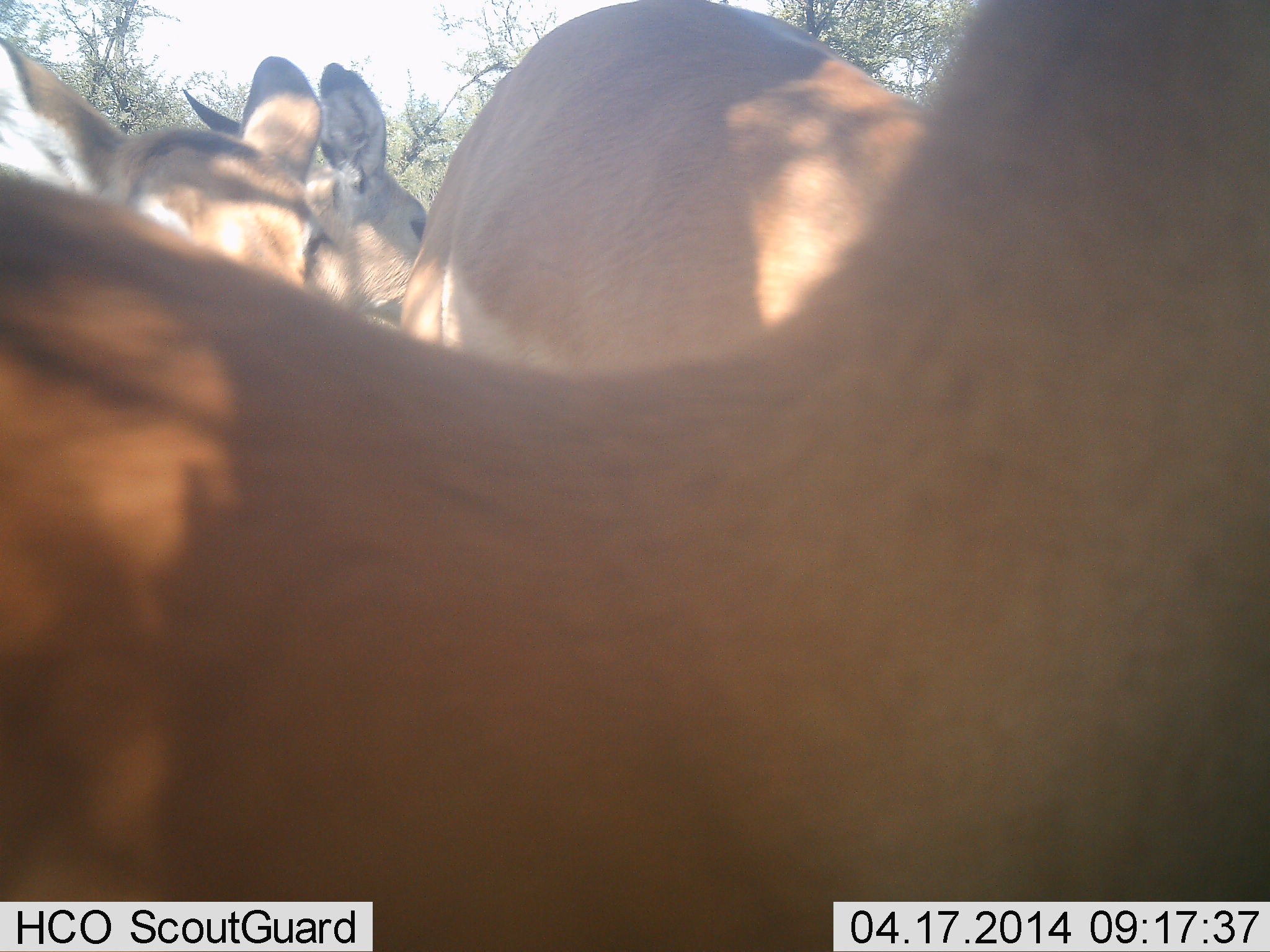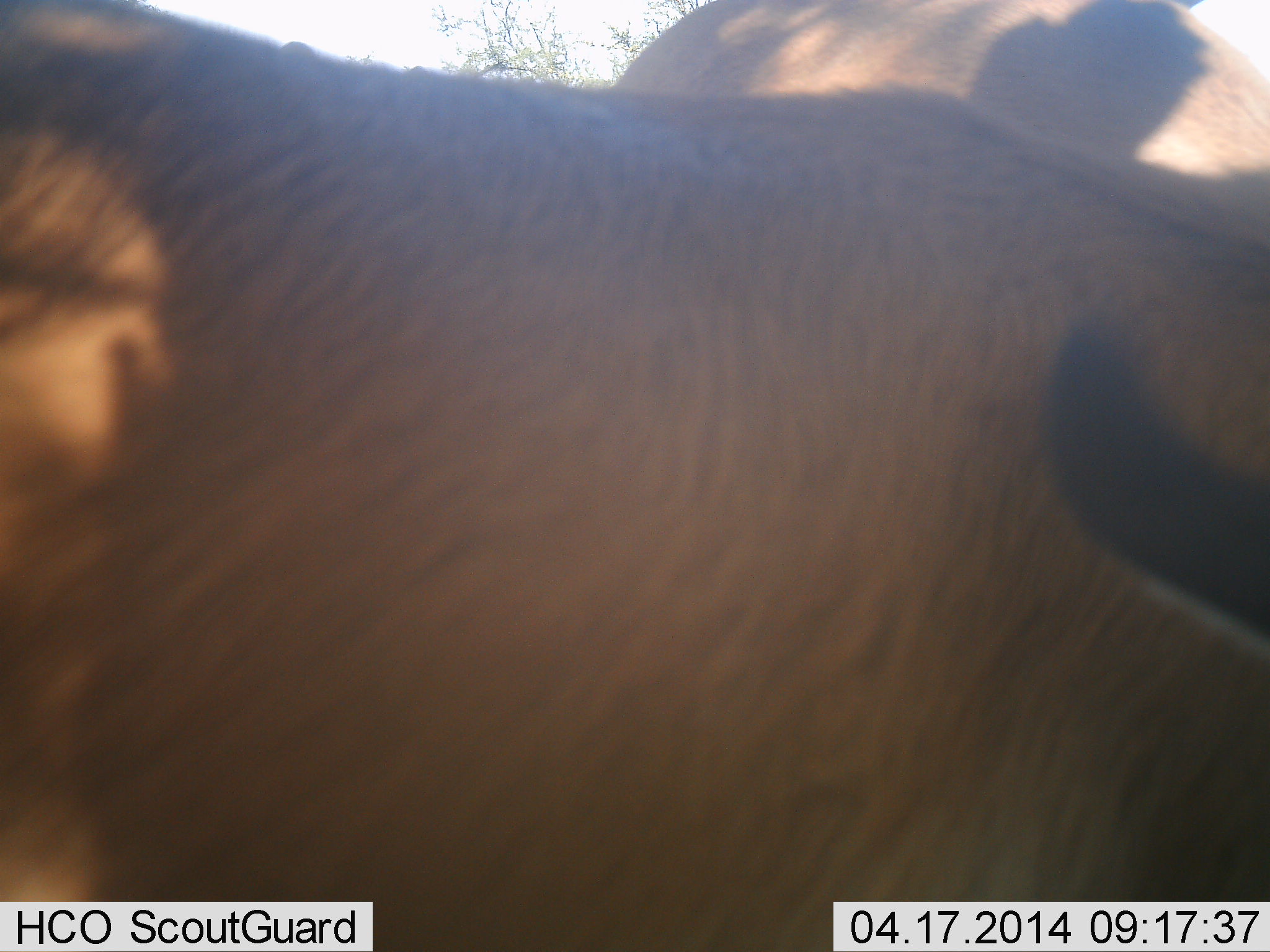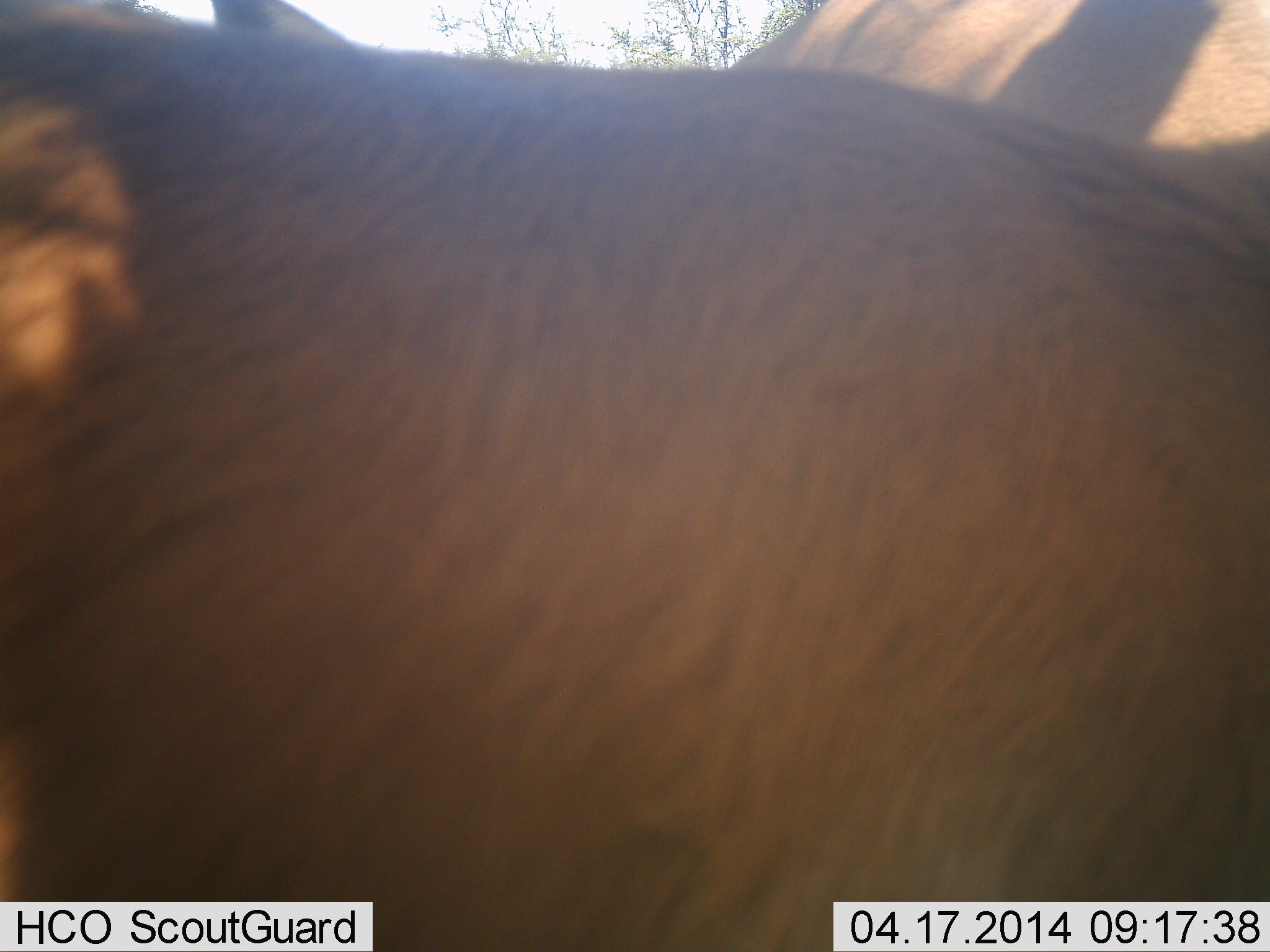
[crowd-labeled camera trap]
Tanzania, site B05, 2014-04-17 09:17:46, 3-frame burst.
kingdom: Animalia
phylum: Chordata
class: Mammalia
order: Artiodactyla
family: Bovidae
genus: Aepyceros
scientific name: Aepyceros melampus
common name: impala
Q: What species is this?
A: Impala (Aepyceros melampus).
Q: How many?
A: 4.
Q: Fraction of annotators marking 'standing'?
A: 86%.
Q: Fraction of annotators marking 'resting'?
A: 43%.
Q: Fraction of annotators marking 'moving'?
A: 14%.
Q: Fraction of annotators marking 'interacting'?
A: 29%.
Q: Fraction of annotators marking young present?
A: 0%.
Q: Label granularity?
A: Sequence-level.